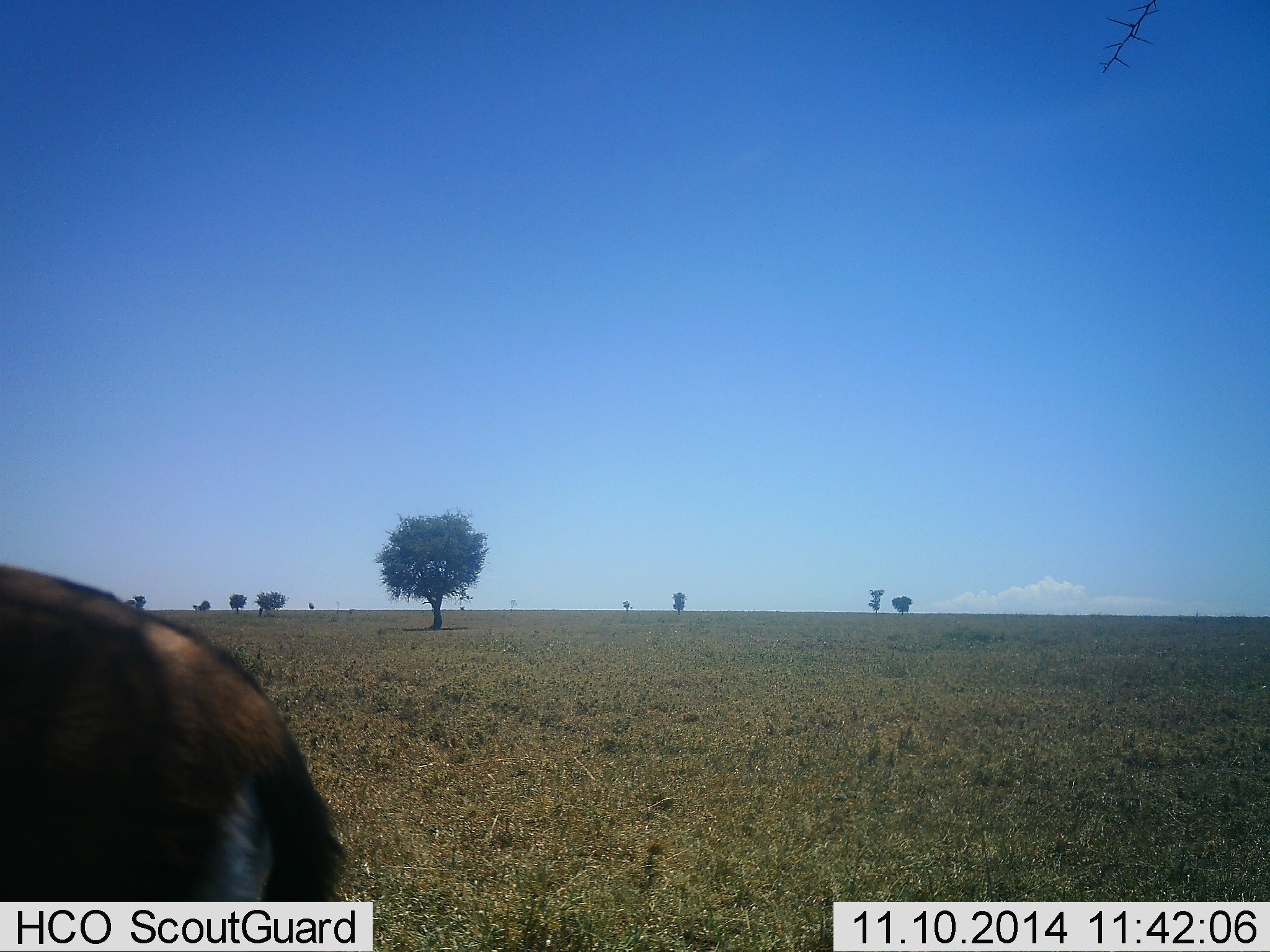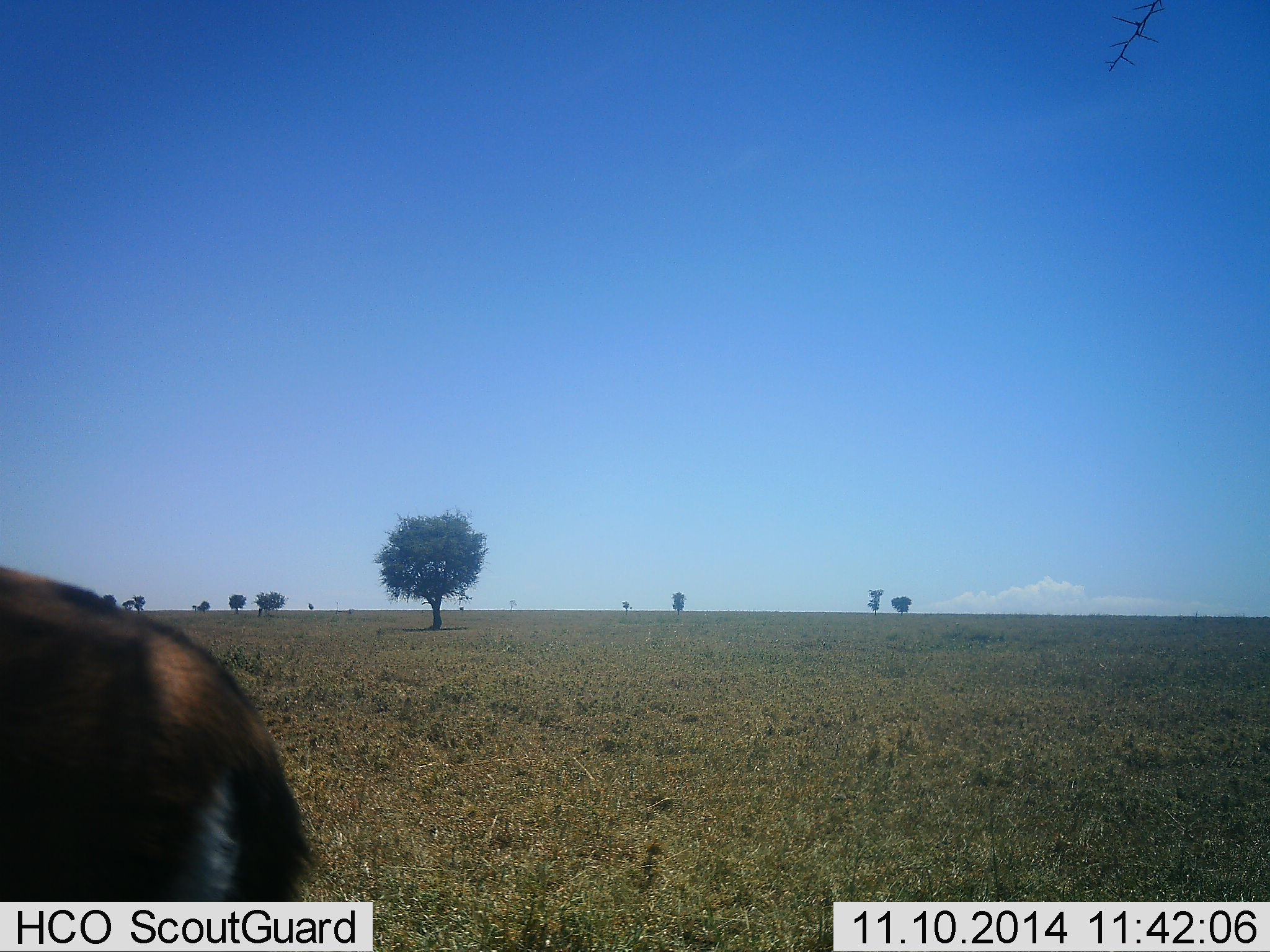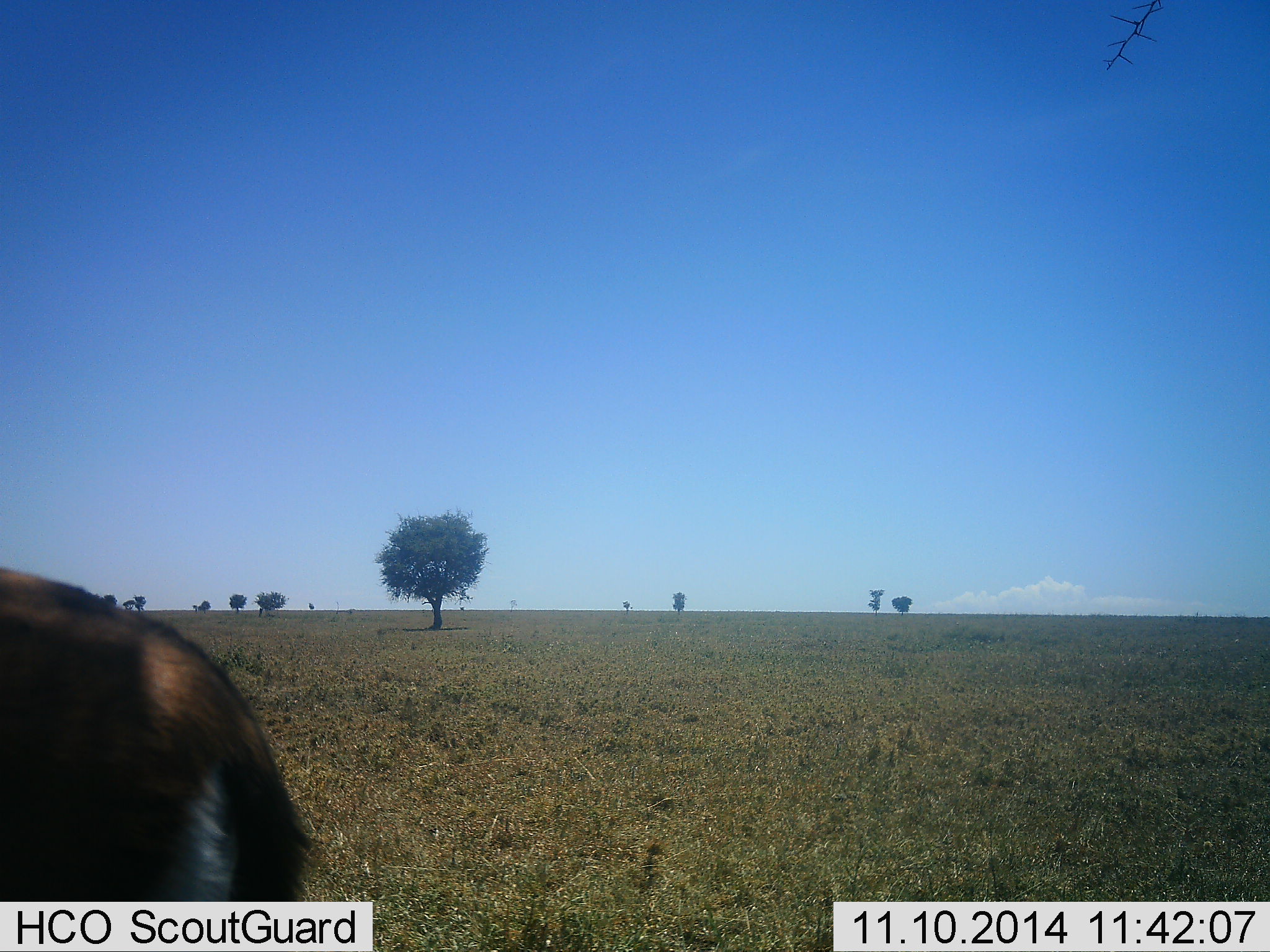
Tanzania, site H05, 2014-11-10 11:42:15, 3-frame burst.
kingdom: Animalia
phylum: Chordata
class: Mammalia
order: Artiodactyla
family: Bovidae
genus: Eudorcas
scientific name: Eudorcas thomsonii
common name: thomson's gazelle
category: gazellethomsons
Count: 1.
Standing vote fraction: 90%.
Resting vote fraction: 0%.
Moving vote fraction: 10%.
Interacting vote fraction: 0%.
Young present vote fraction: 0%.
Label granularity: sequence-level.